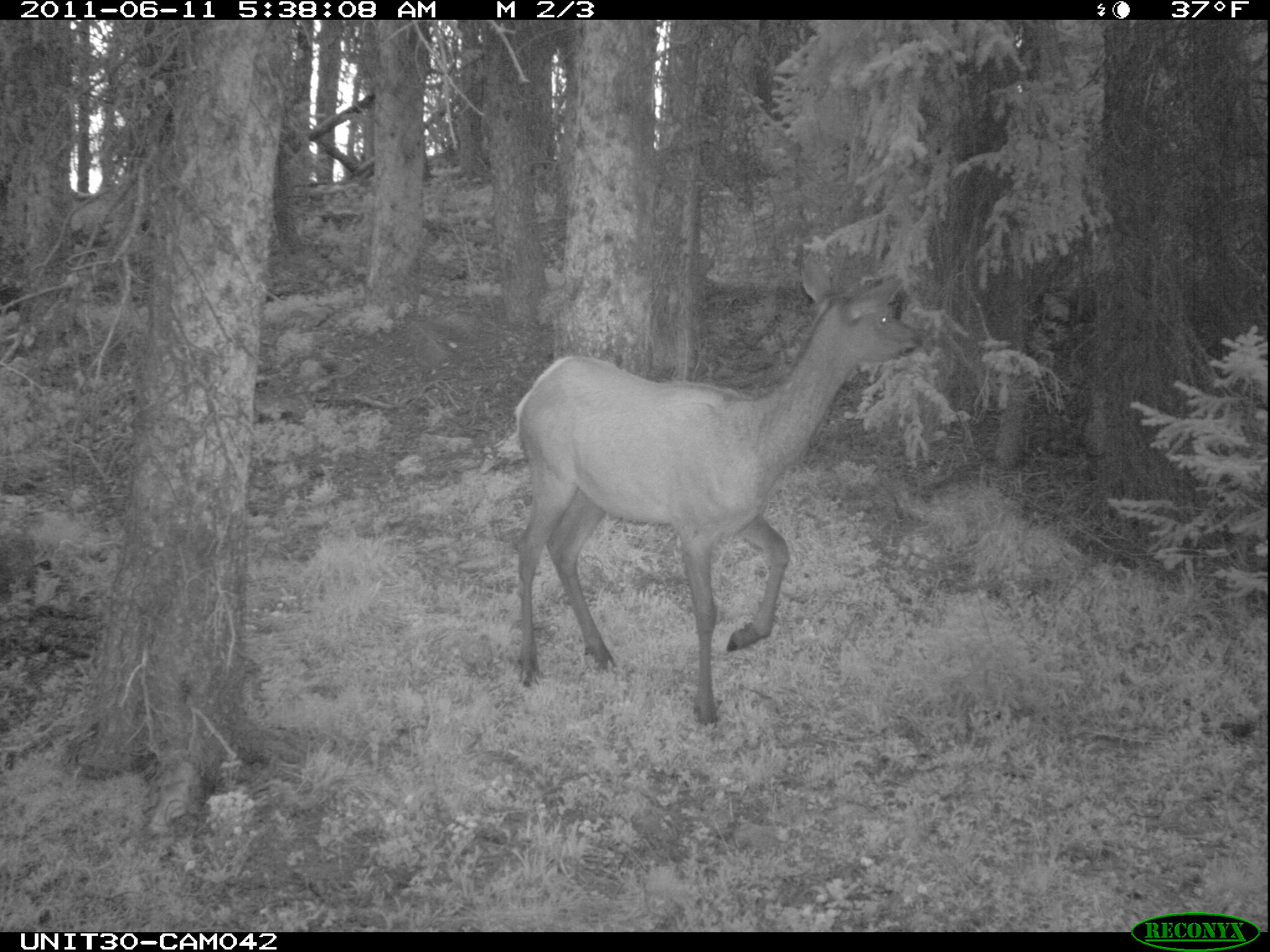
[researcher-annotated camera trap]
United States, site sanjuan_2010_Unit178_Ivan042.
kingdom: Animalia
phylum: Chordata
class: Mammalia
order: Artiodactyla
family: Cervidae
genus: Cervus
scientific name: Cervus elaphus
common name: red deer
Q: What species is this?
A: Cervus elaphus (red deer).